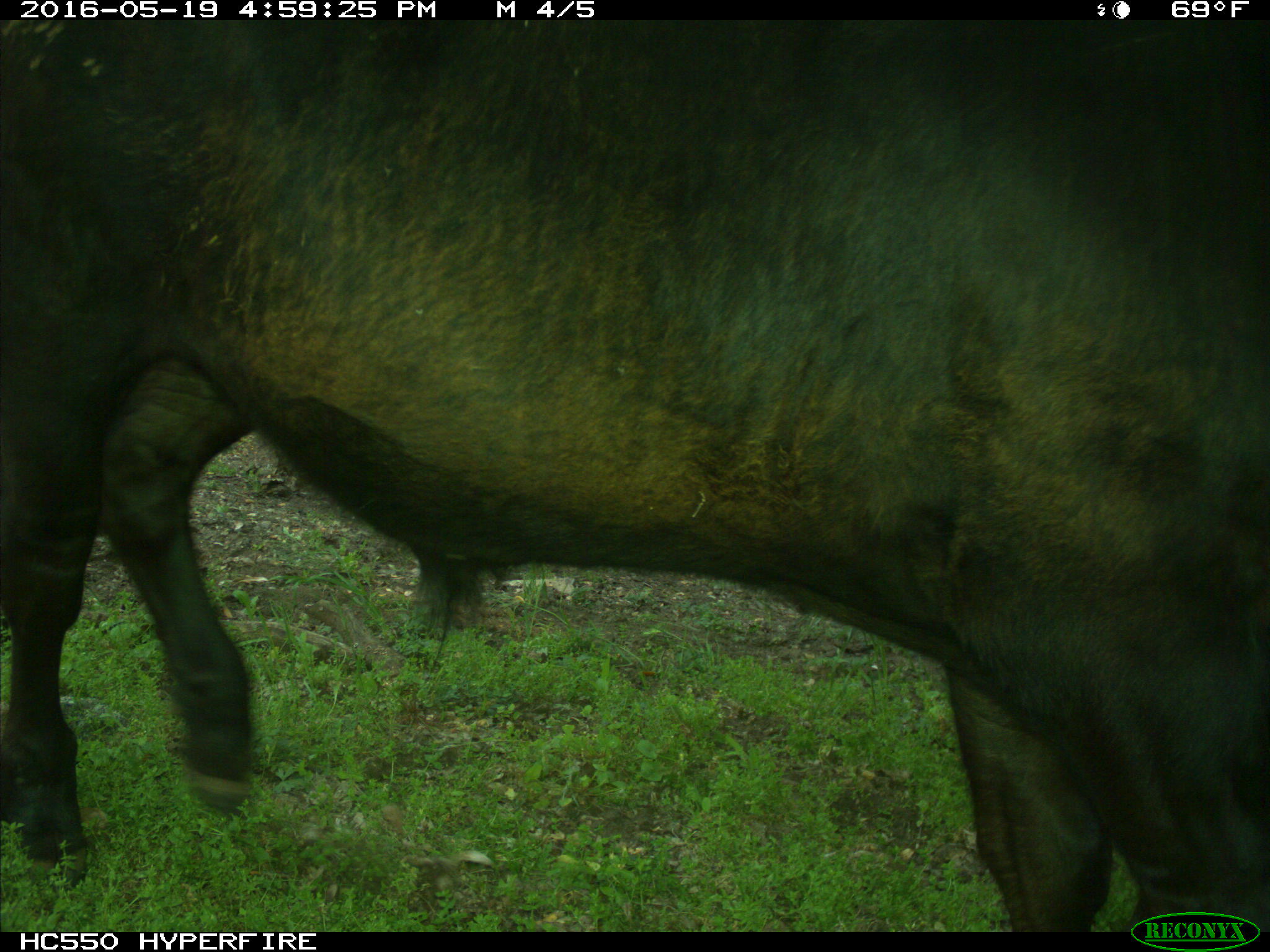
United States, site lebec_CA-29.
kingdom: Animalia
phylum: Chordata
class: Mammalia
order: Artiodactyla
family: Bovidae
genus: Bos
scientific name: Bos taurus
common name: domestic cow